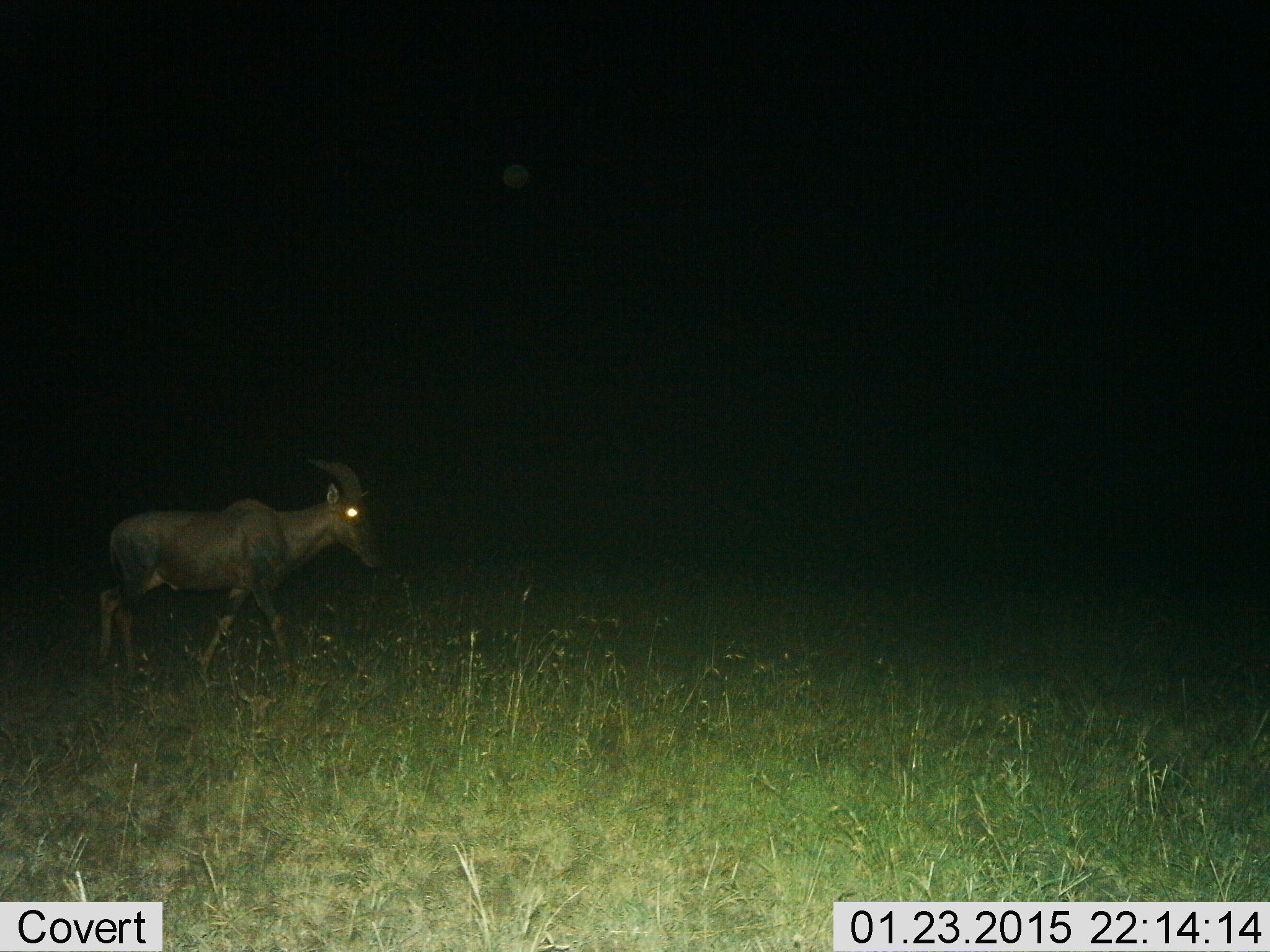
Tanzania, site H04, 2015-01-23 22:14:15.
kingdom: Animalia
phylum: Chordata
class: Mammalia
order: Artiodactyla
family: Bovidae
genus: Damaliscus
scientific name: Damaliscus lunatus jimela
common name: topi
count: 1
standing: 10%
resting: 0%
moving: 90%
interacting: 0%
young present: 0%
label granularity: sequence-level